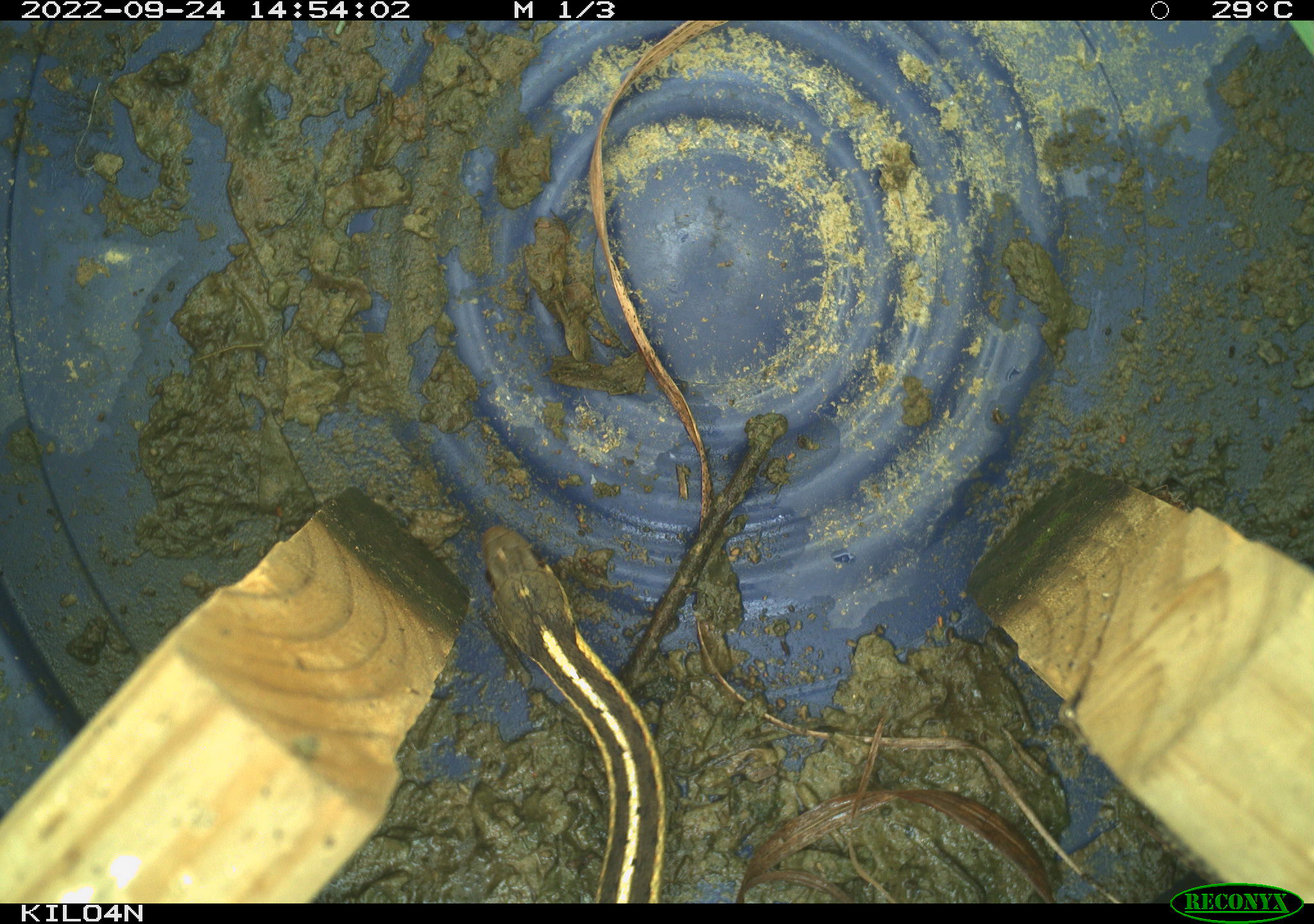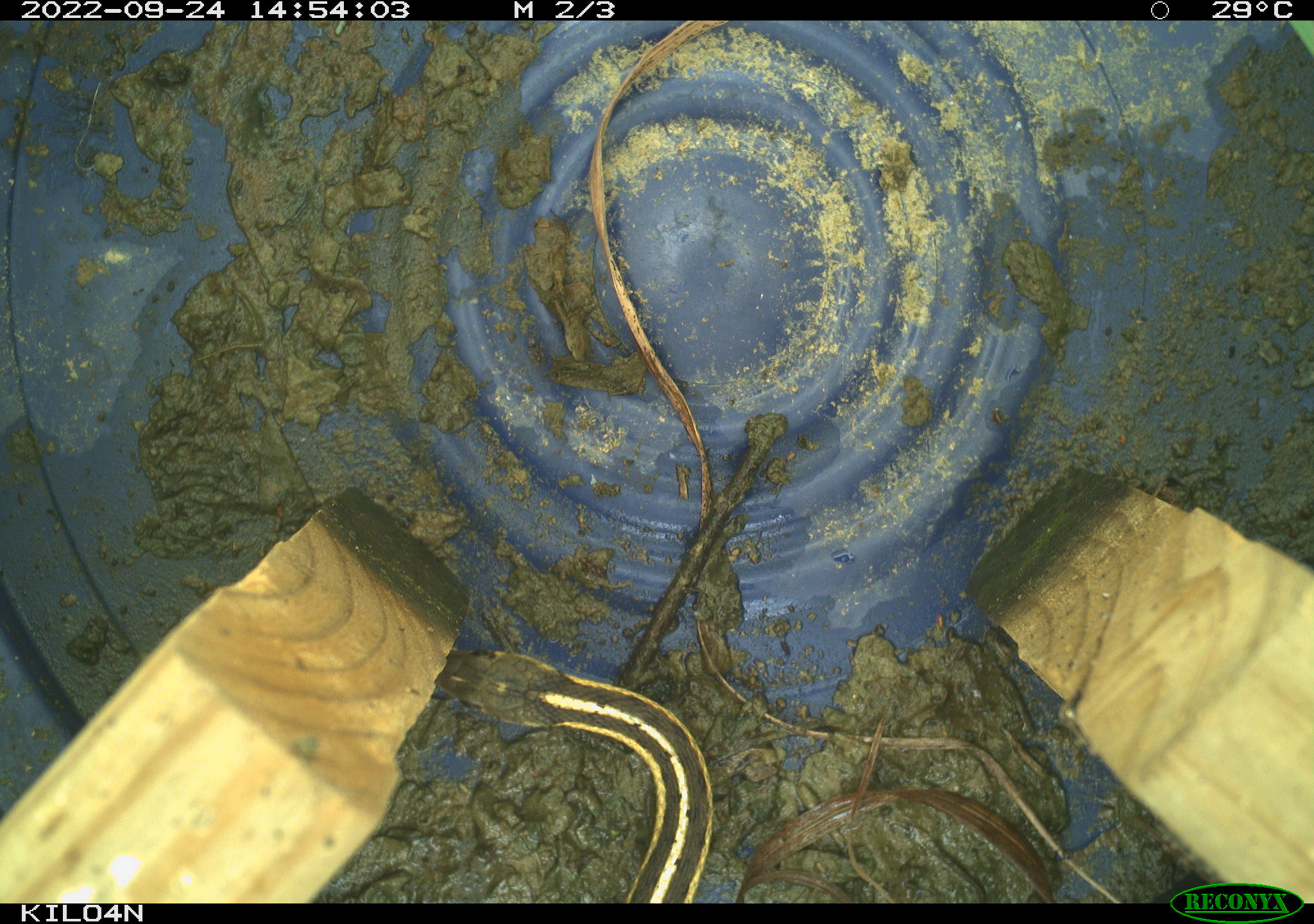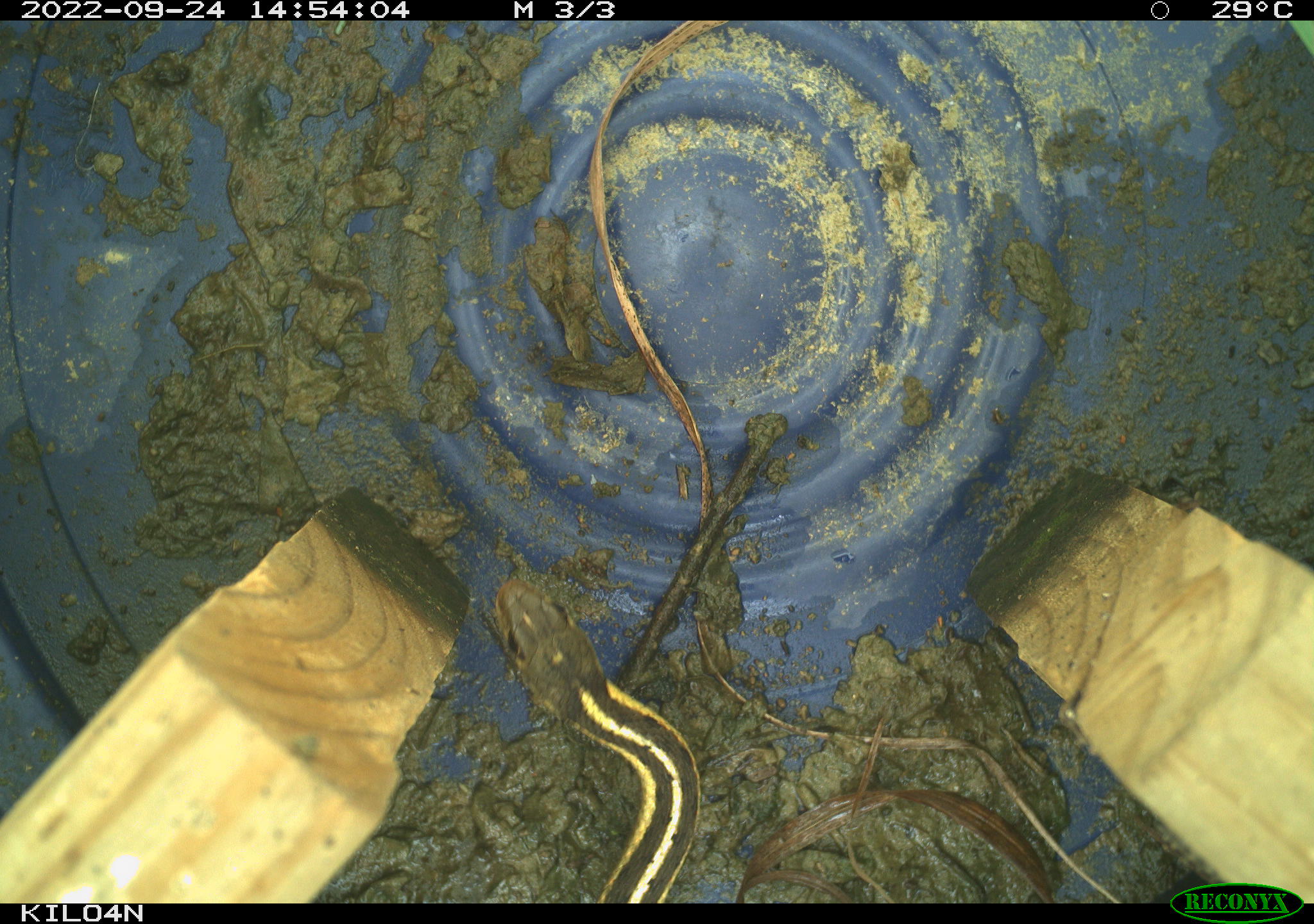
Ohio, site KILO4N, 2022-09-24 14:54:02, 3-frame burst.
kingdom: Animalia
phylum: Chordata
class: Reptilia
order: Squamata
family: Colubridae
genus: Thamnophis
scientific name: Thamnophis sirtalis sirtalis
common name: eastern gartersnake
Eastern gartersnake (Thamnophis sirtalis sirtalis).